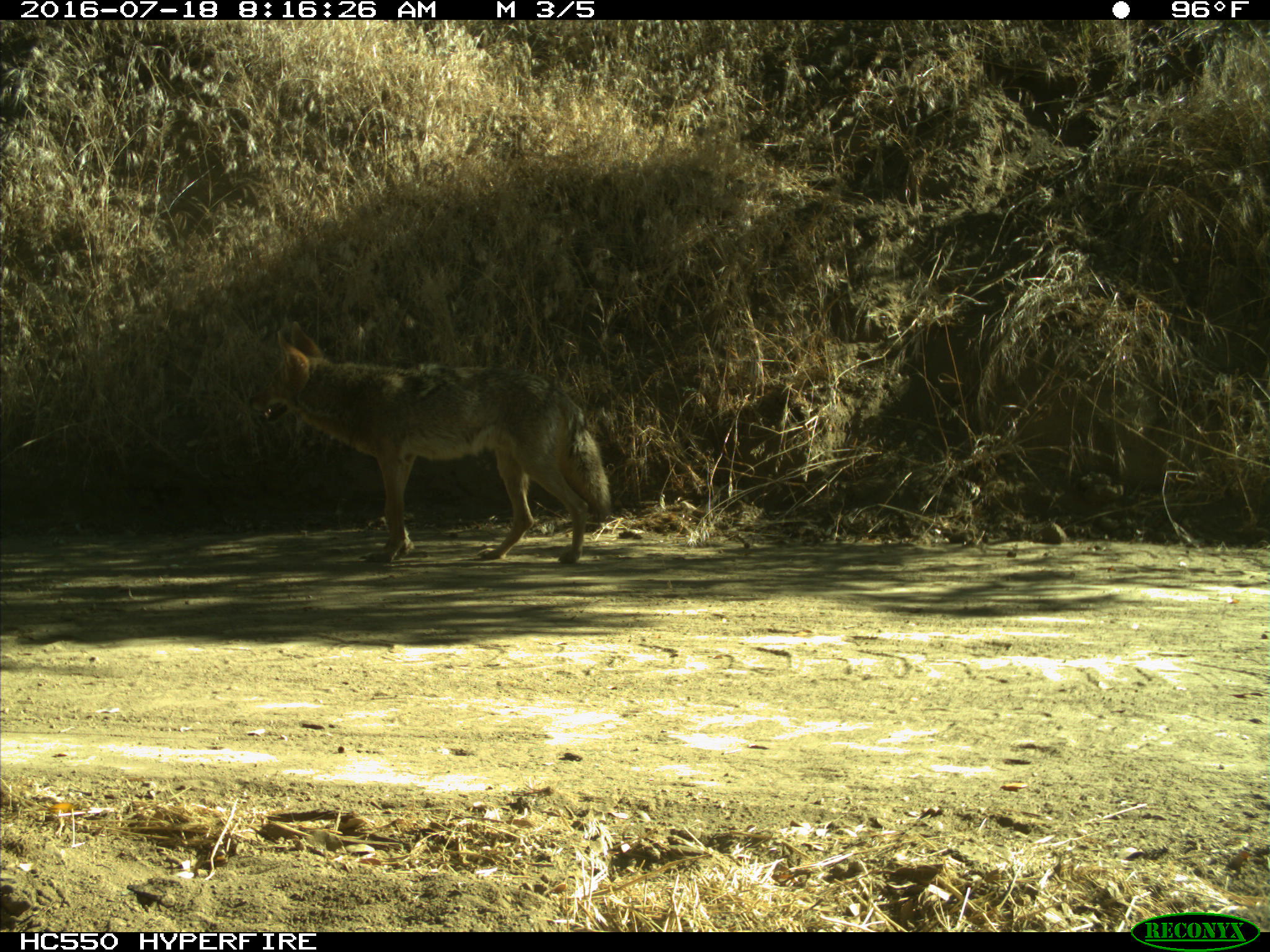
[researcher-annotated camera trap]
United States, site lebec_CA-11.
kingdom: Animalia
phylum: Chordata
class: Mammalia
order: Carnivora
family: Canidae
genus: Canis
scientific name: Canis latrans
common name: coyote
Canis latrans (coyote).